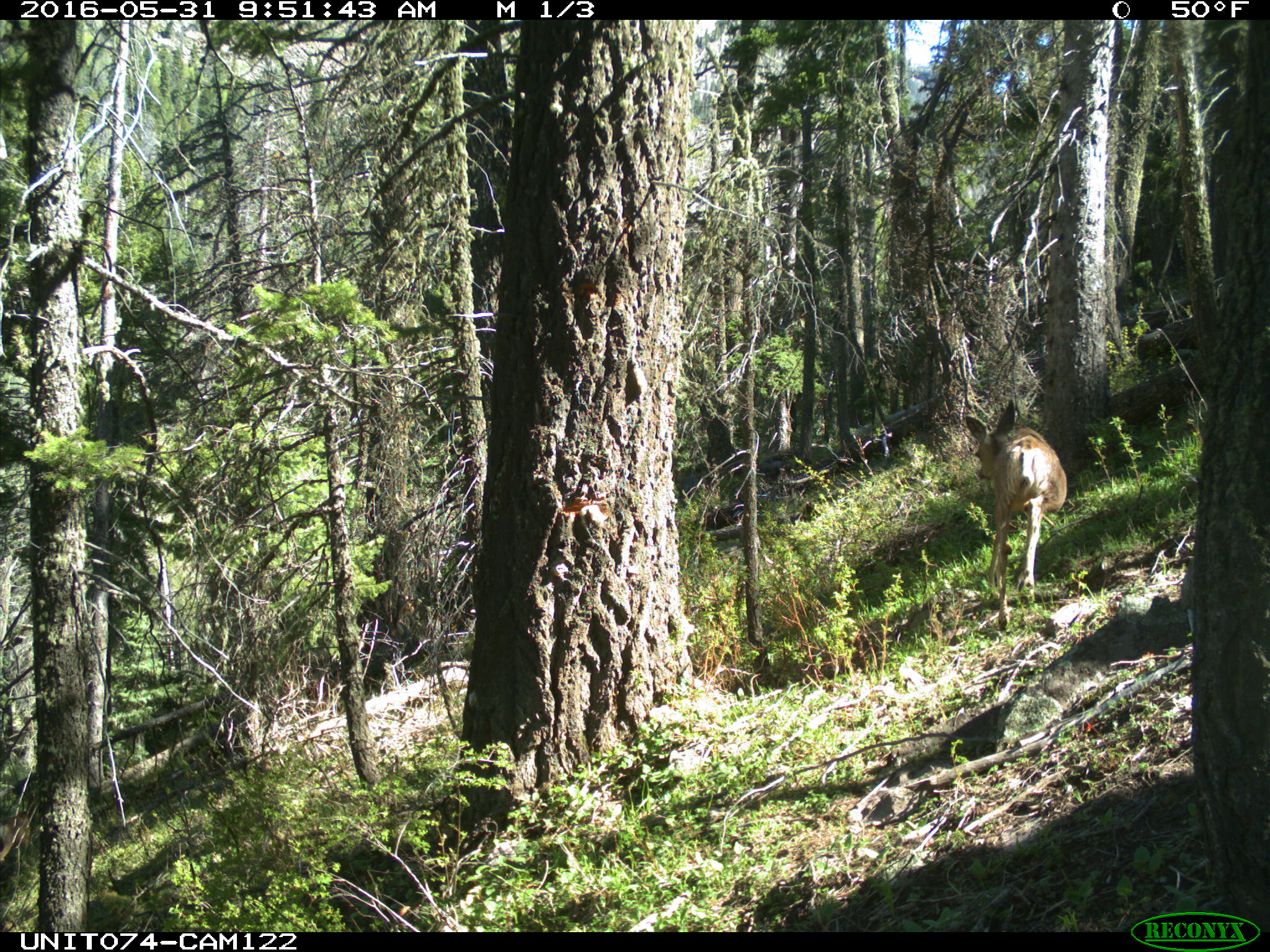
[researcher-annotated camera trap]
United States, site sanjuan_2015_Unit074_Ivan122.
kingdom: Animalia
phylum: Chordata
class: Mammalia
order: Artiodactyla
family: Cervidae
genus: Odocoileus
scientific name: Odocoileus hemionus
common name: mule deer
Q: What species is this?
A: Odocoileus hemionus (mule deer).